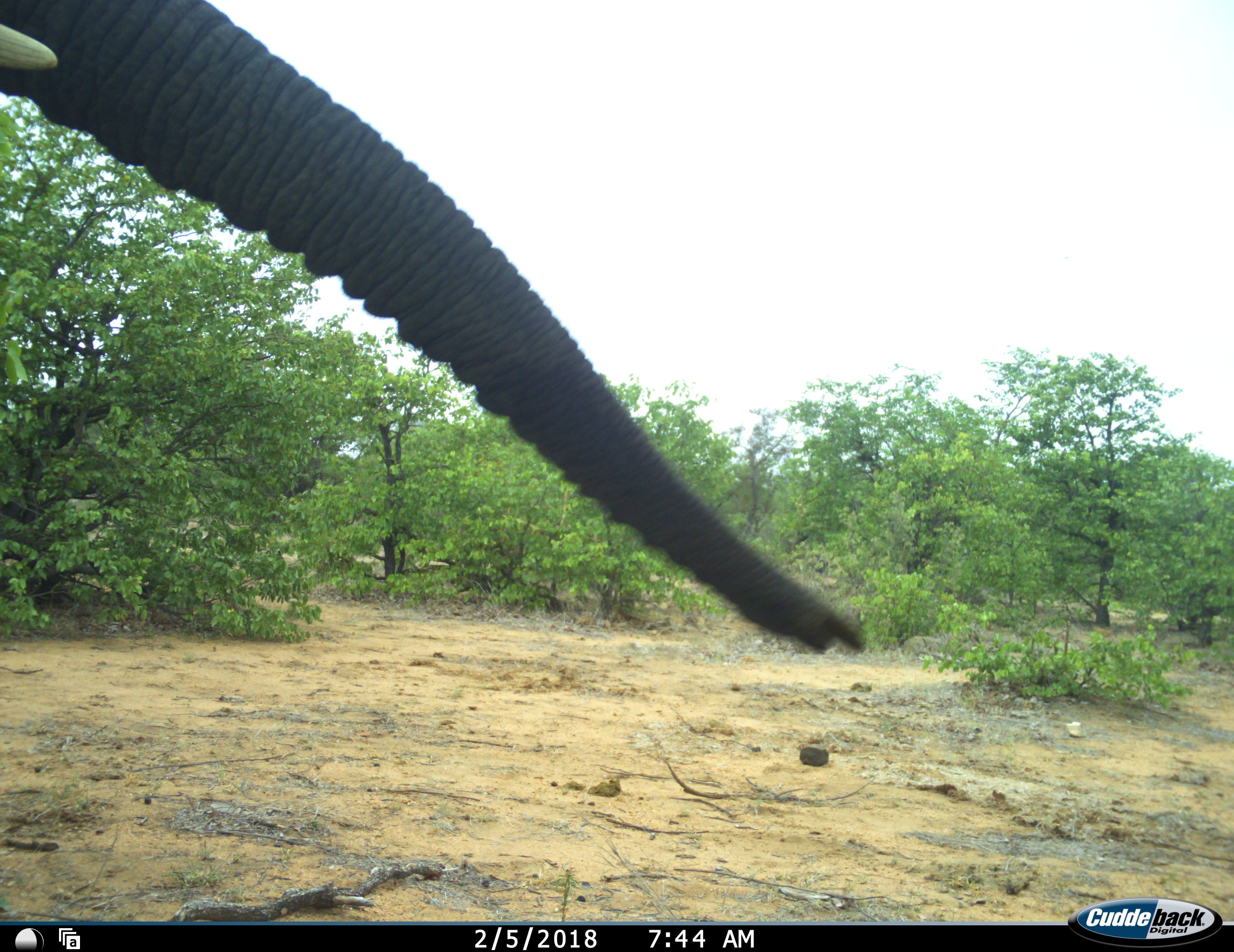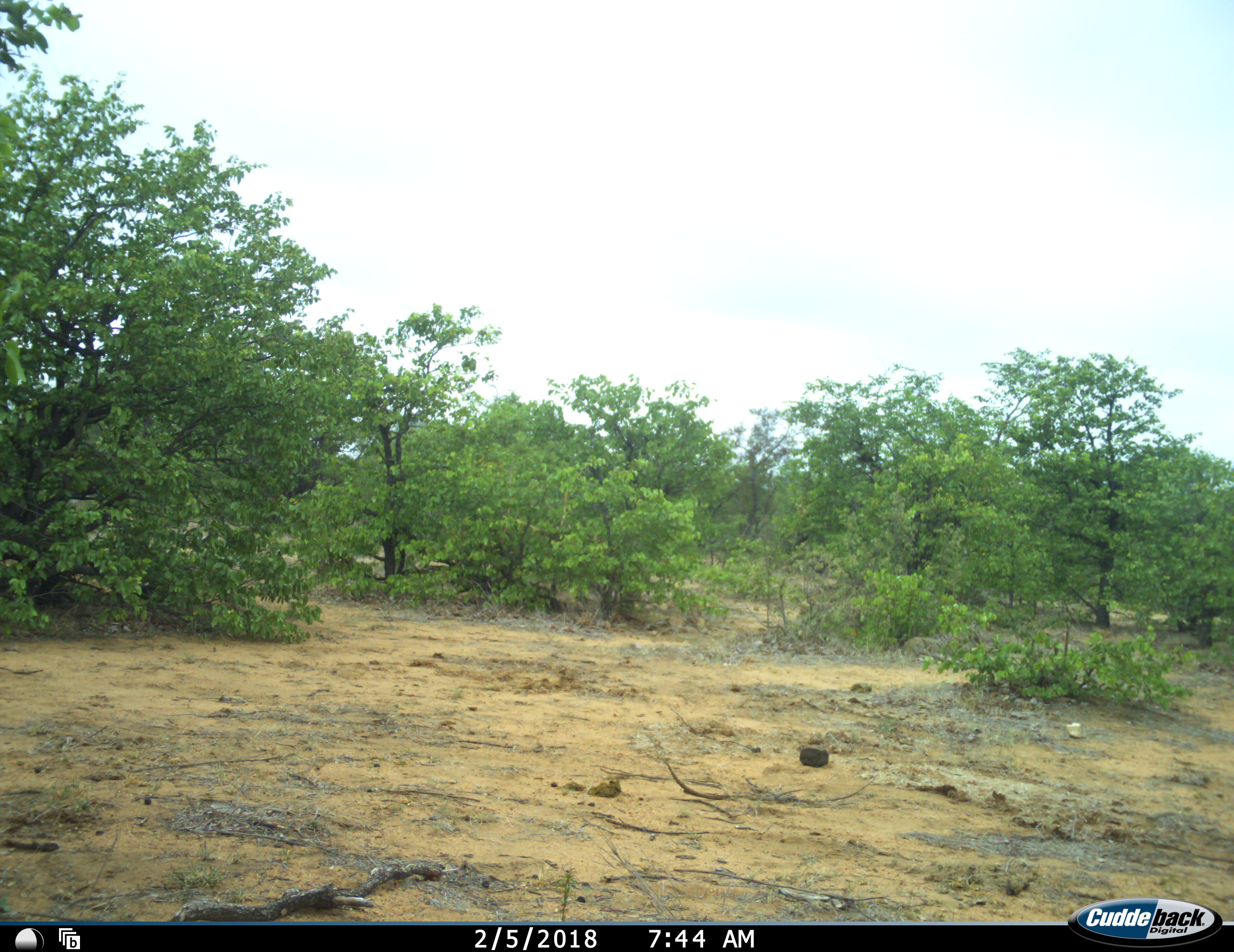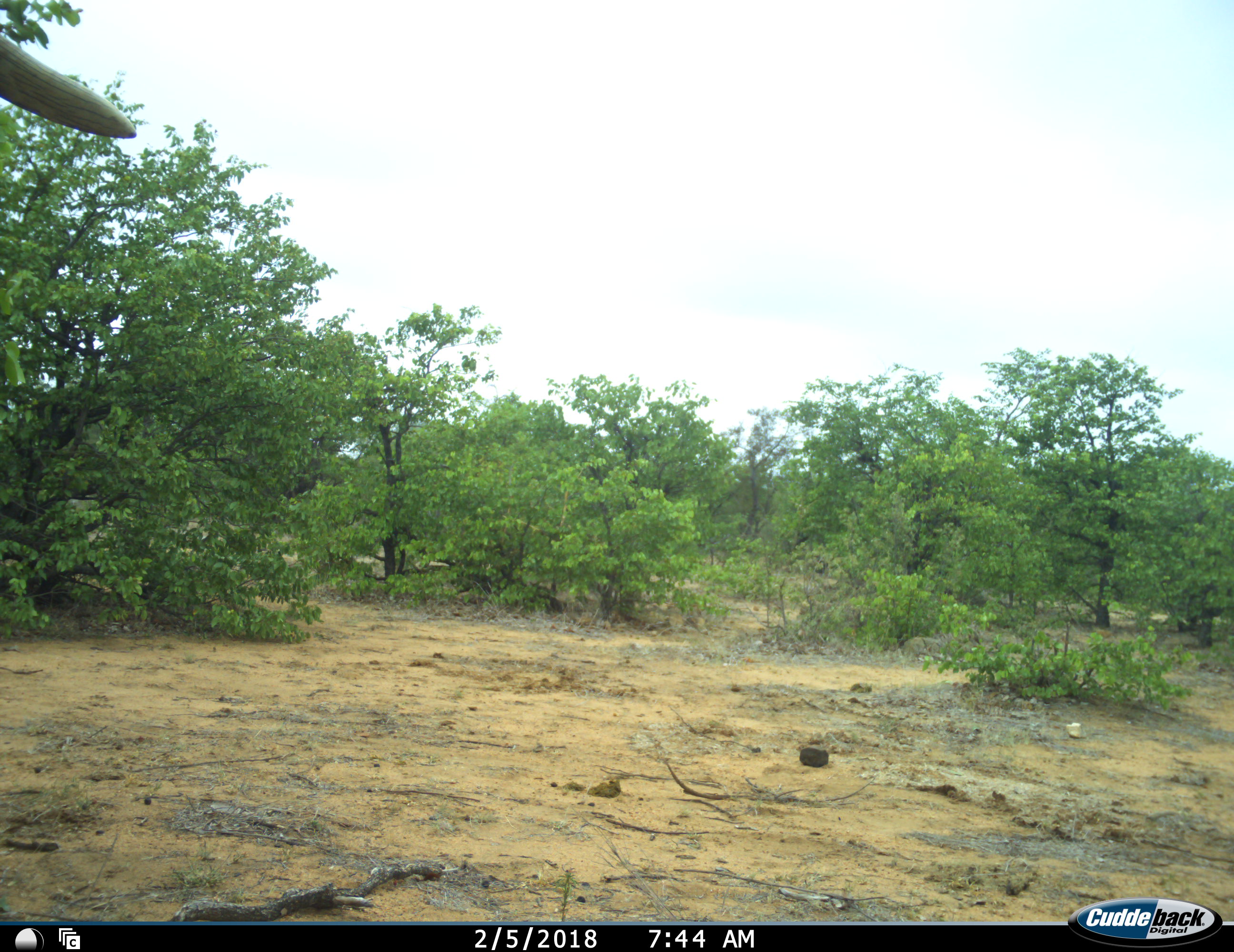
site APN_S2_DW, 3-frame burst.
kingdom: Animalia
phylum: Chordata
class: Mammalia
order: Proboscidea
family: Elephantidae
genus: Loxodonta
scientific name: Loxodonta africana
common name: african bush elephant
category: elephant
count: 1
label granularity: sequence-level